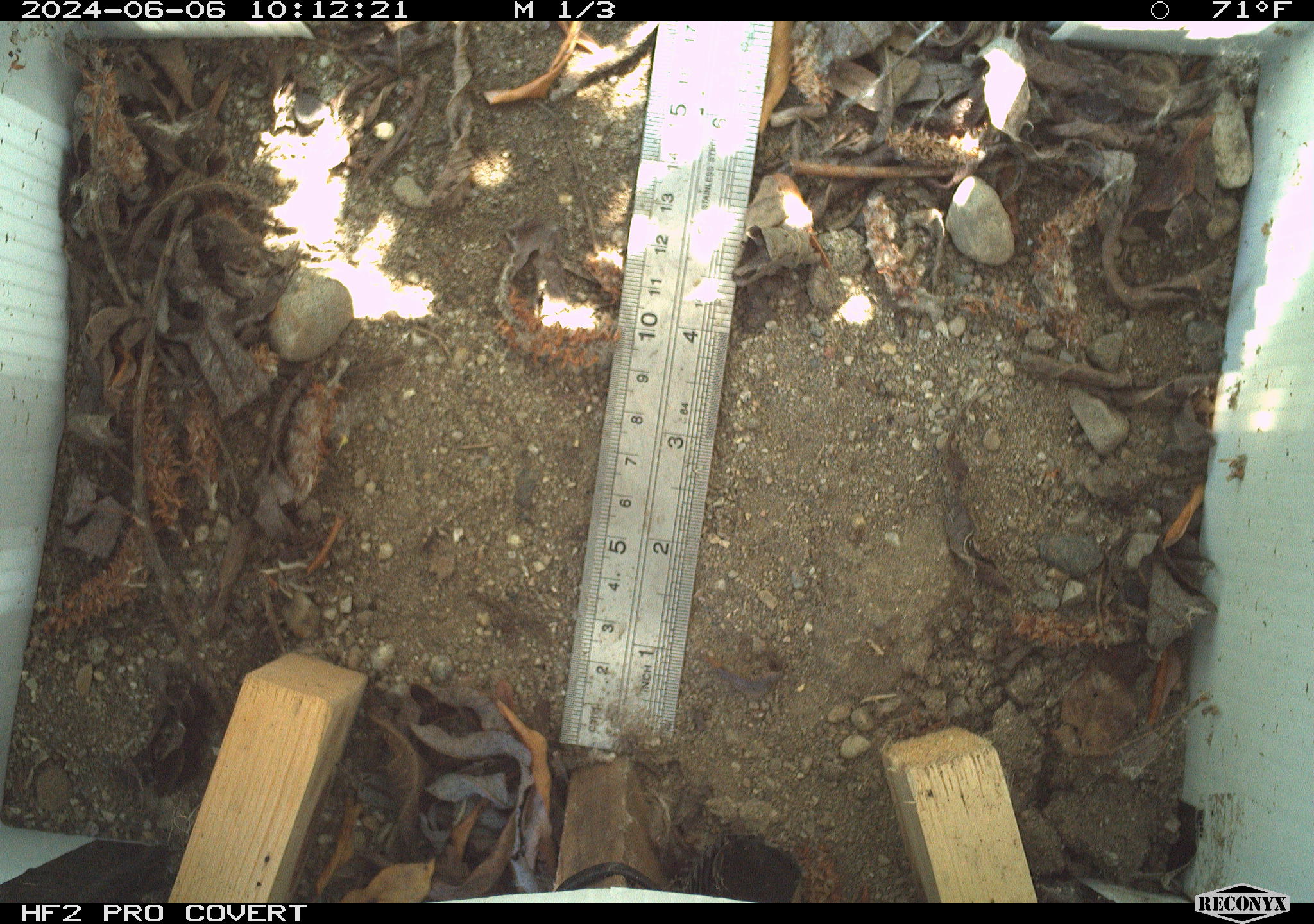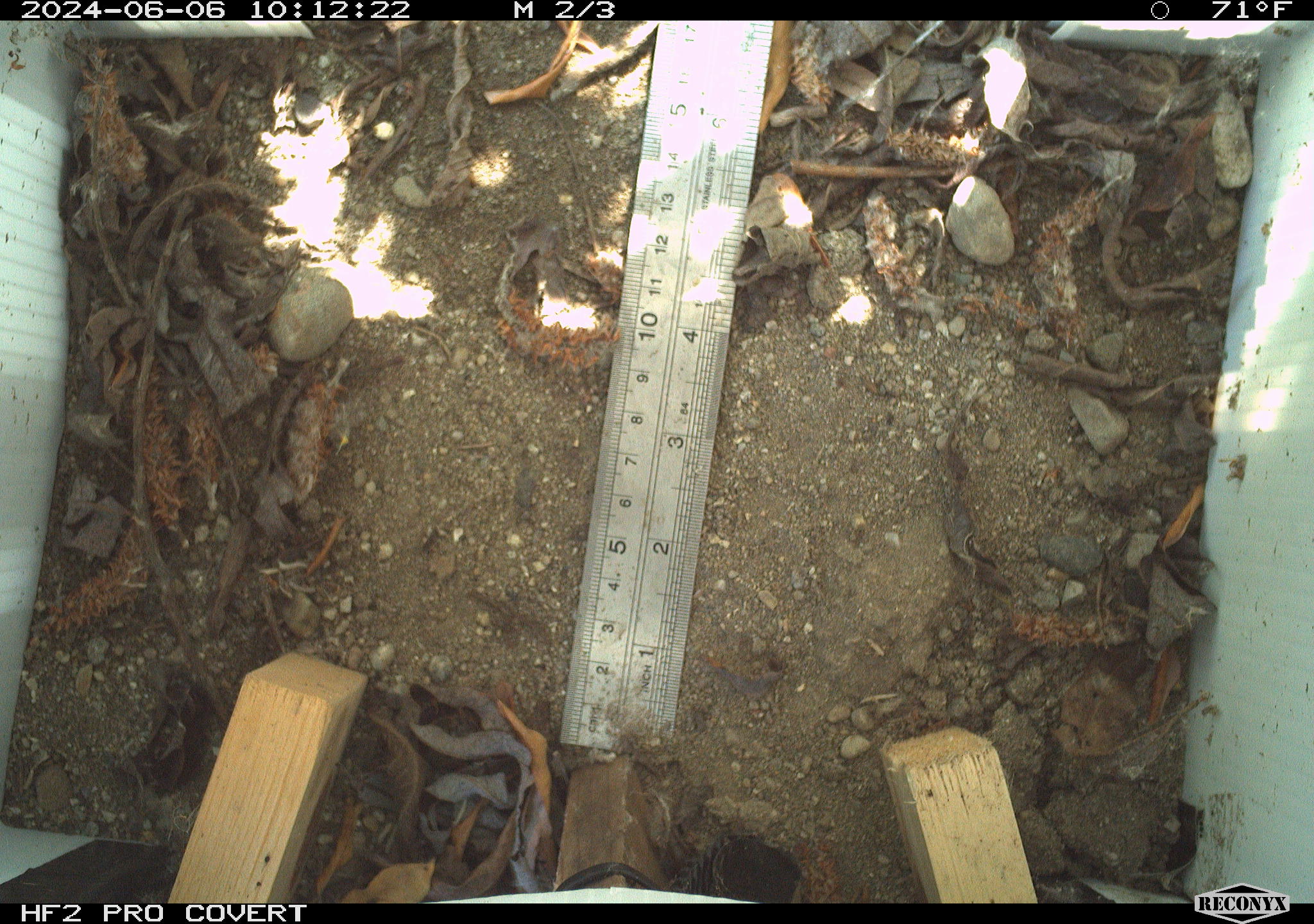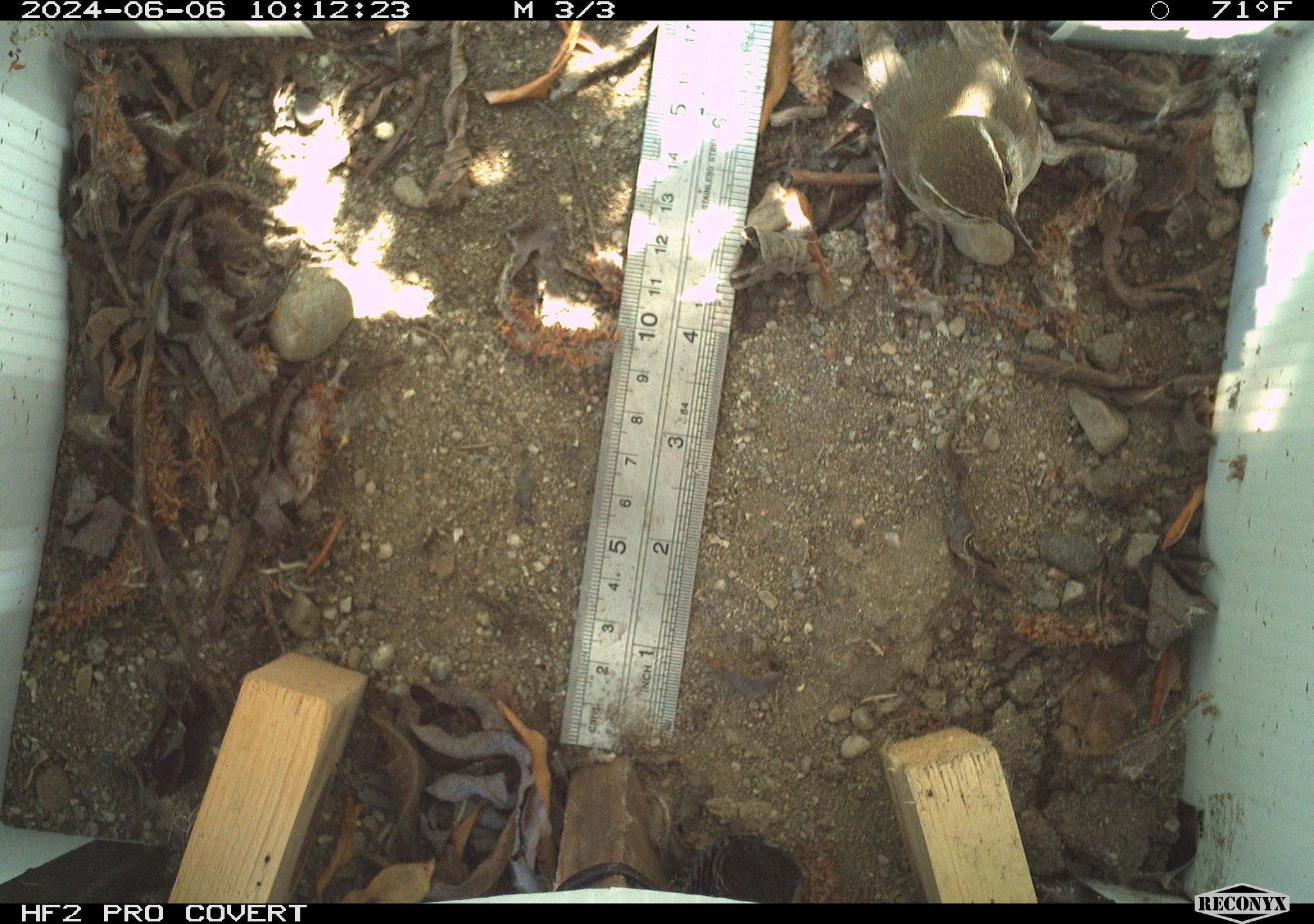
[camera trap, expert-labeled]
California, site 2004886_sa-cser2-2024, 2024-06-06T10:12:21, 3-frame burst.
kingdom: Animalia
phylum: Chordata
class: Aves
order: Passeriformes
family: Troglodytidae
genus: Thryomanes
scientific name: Thryomanes bewickii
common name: bewick's wren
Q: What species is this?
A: Bewick's wren (Thryomanes bewickii).